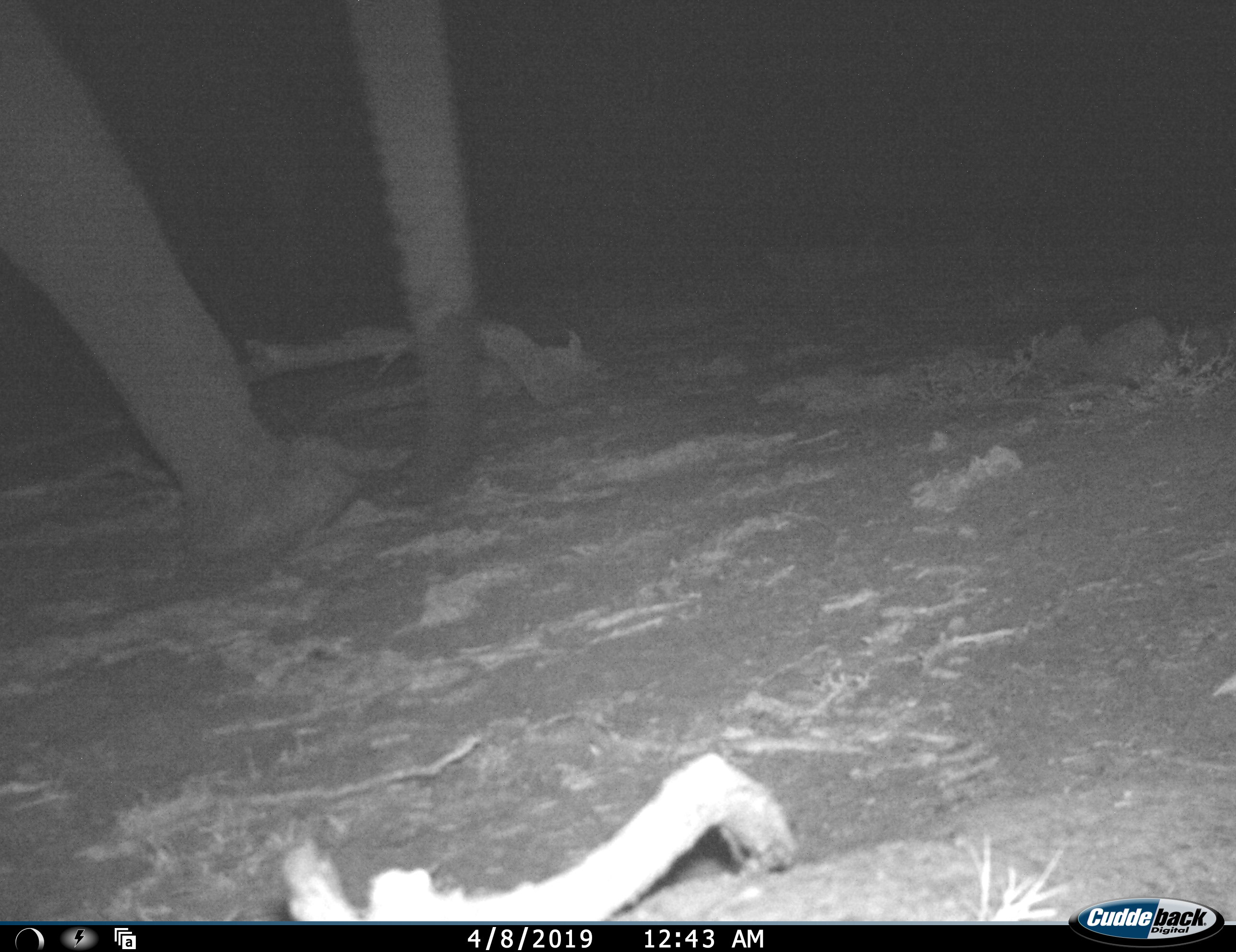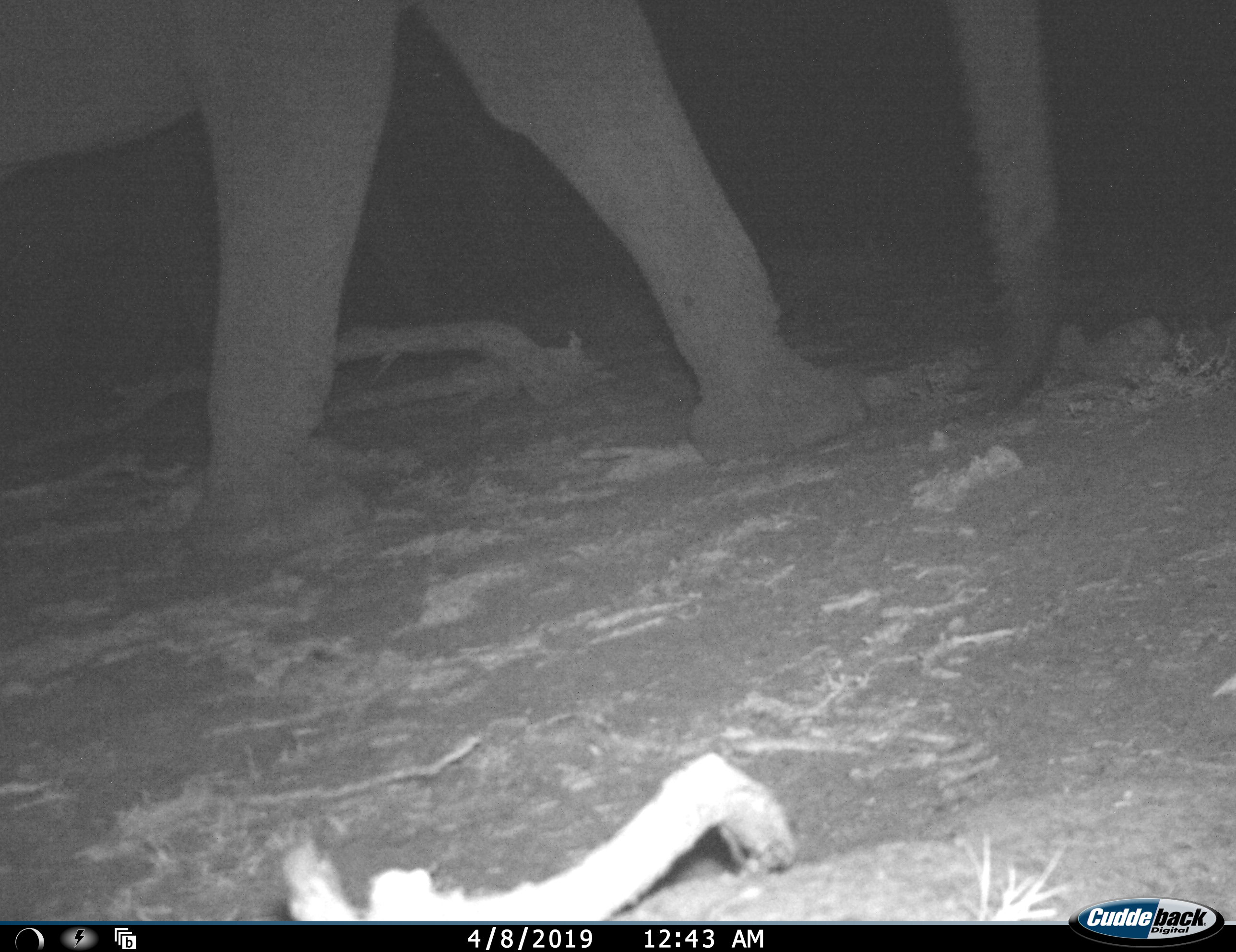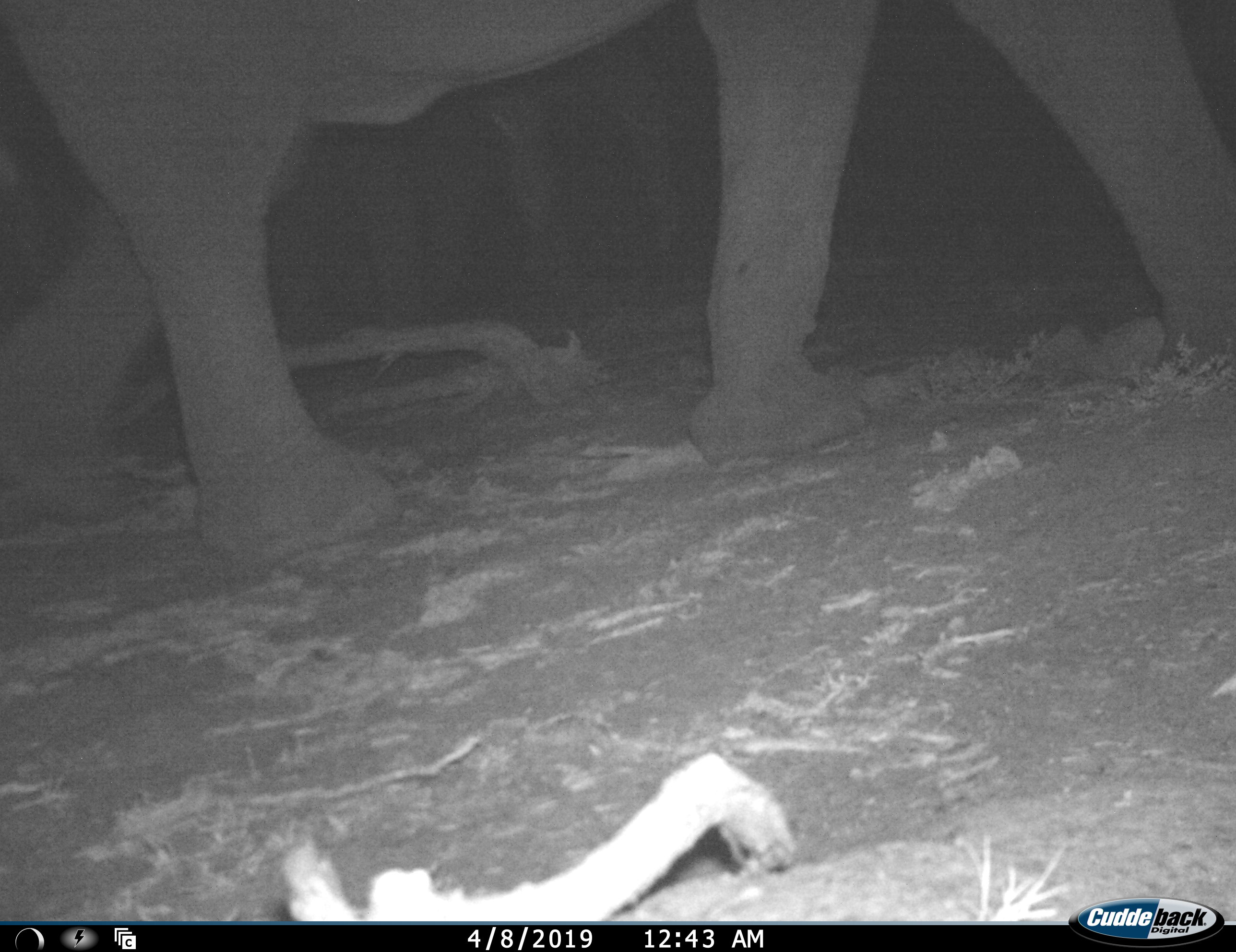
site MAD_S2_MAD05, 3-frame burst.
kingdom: Animalia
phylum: Chordata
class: Mammalia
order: Proboscidea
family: Elephantidae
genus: Loxodonta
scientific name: Loxodonta africana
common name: african bush elephant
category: elephant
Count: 1.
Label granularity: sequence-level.